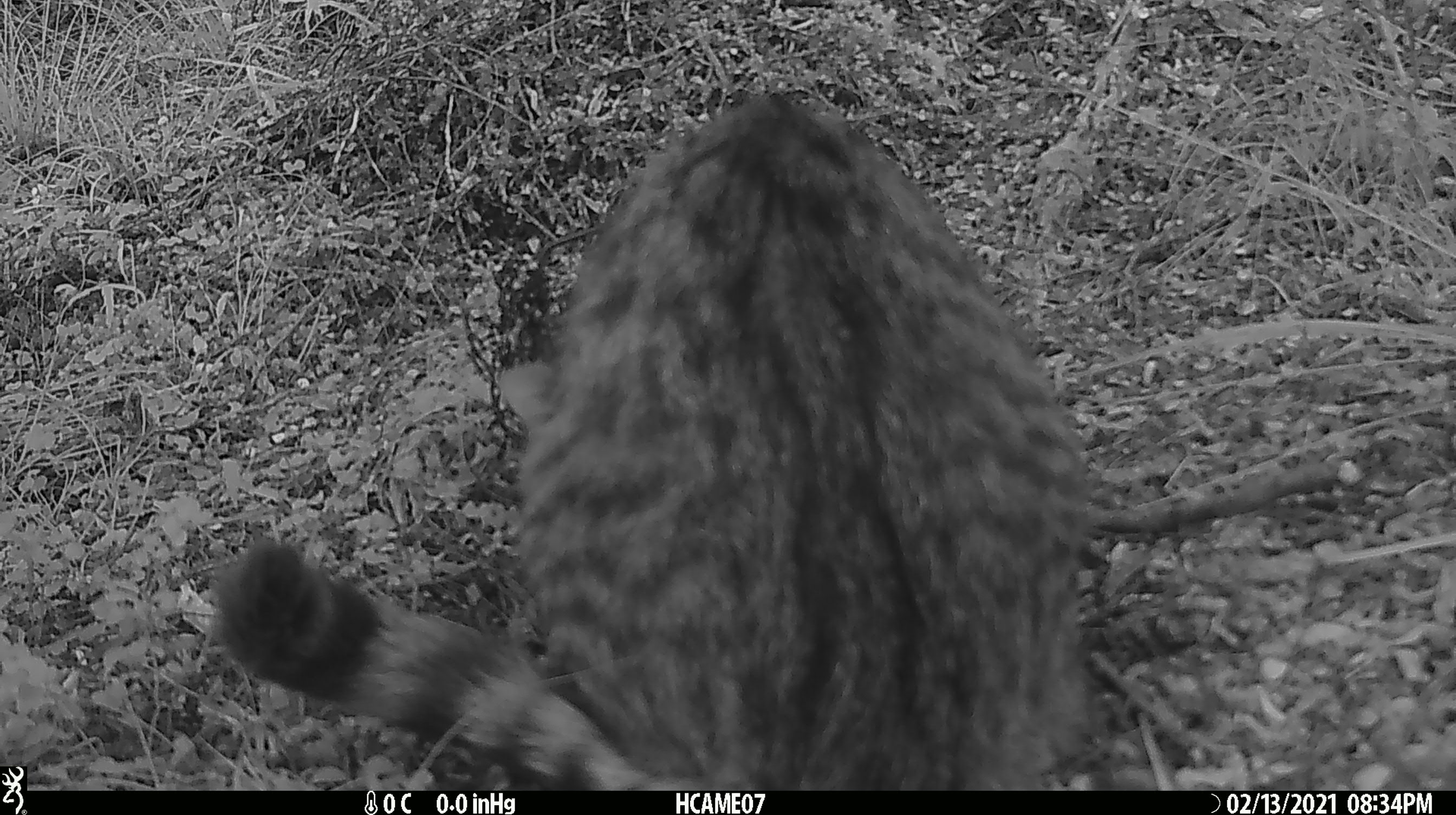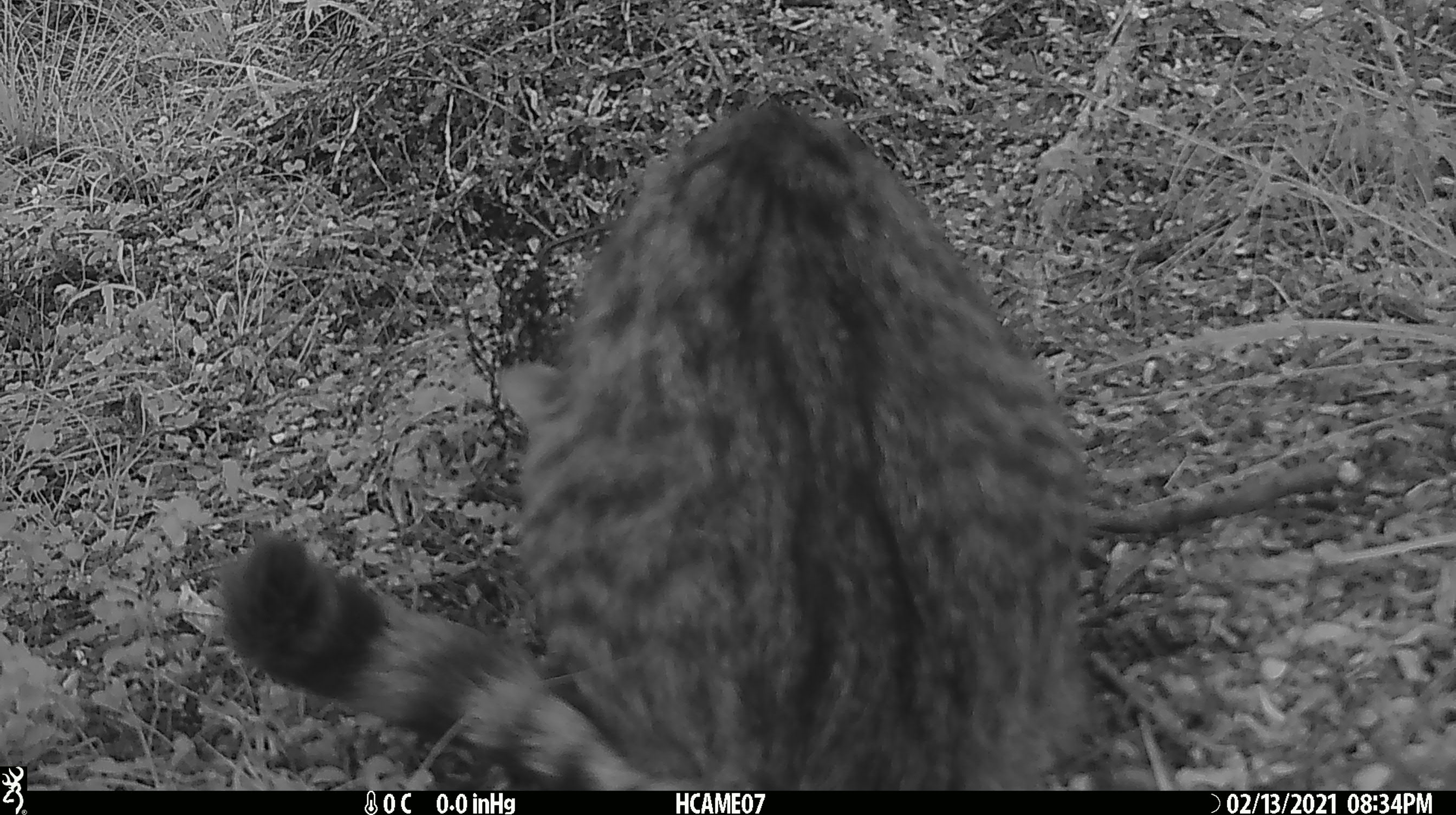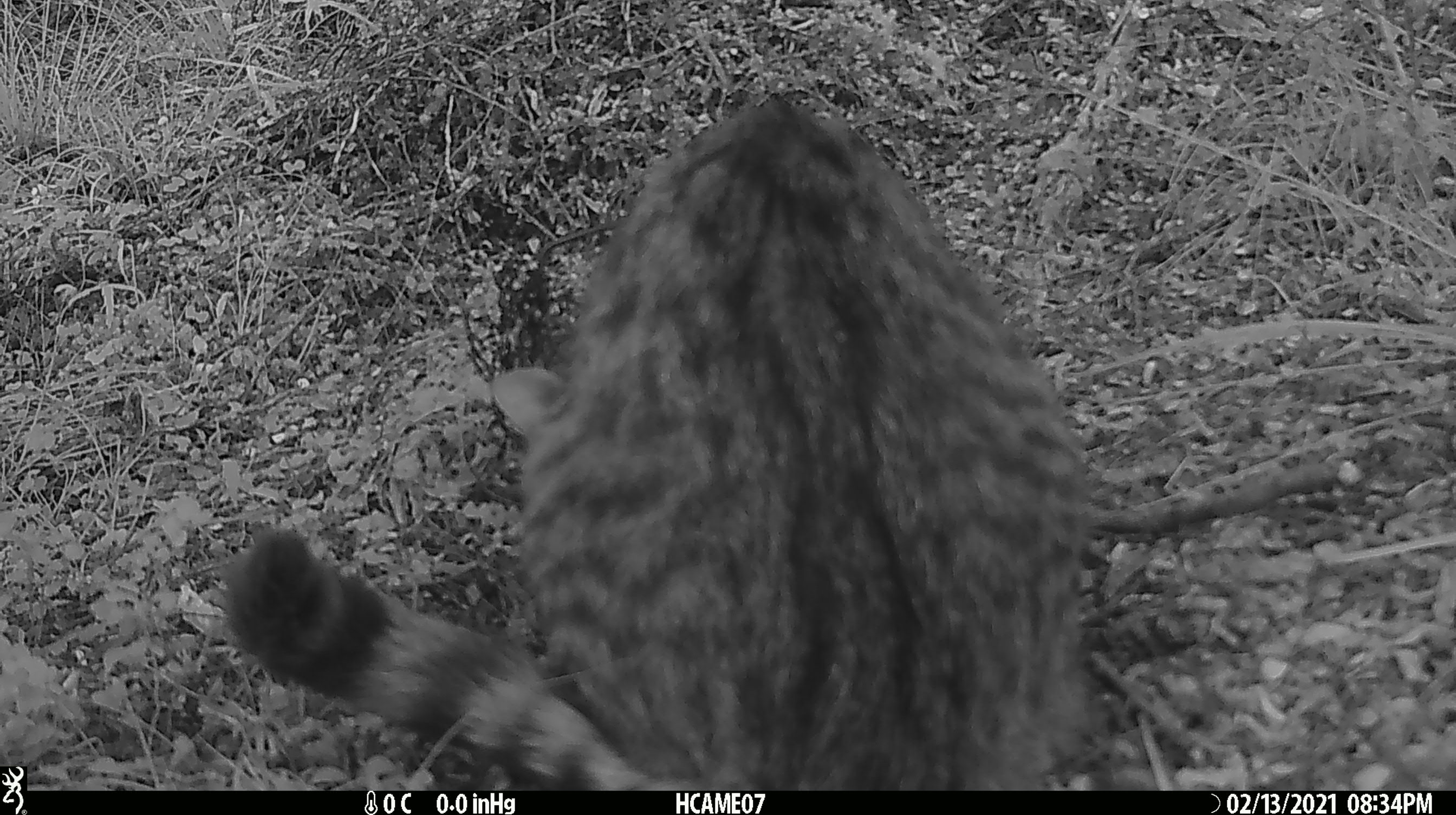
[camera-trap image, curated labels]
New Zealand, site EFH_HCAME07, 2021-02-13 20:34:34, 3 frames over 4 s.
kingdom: Animalia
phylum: Chordata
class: Mammalia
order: Carnivora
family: Felidae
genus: Felis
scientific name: Felis catus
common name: domestic cat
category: cat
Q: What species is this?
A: Cat (domestic cat) (Felis catus).